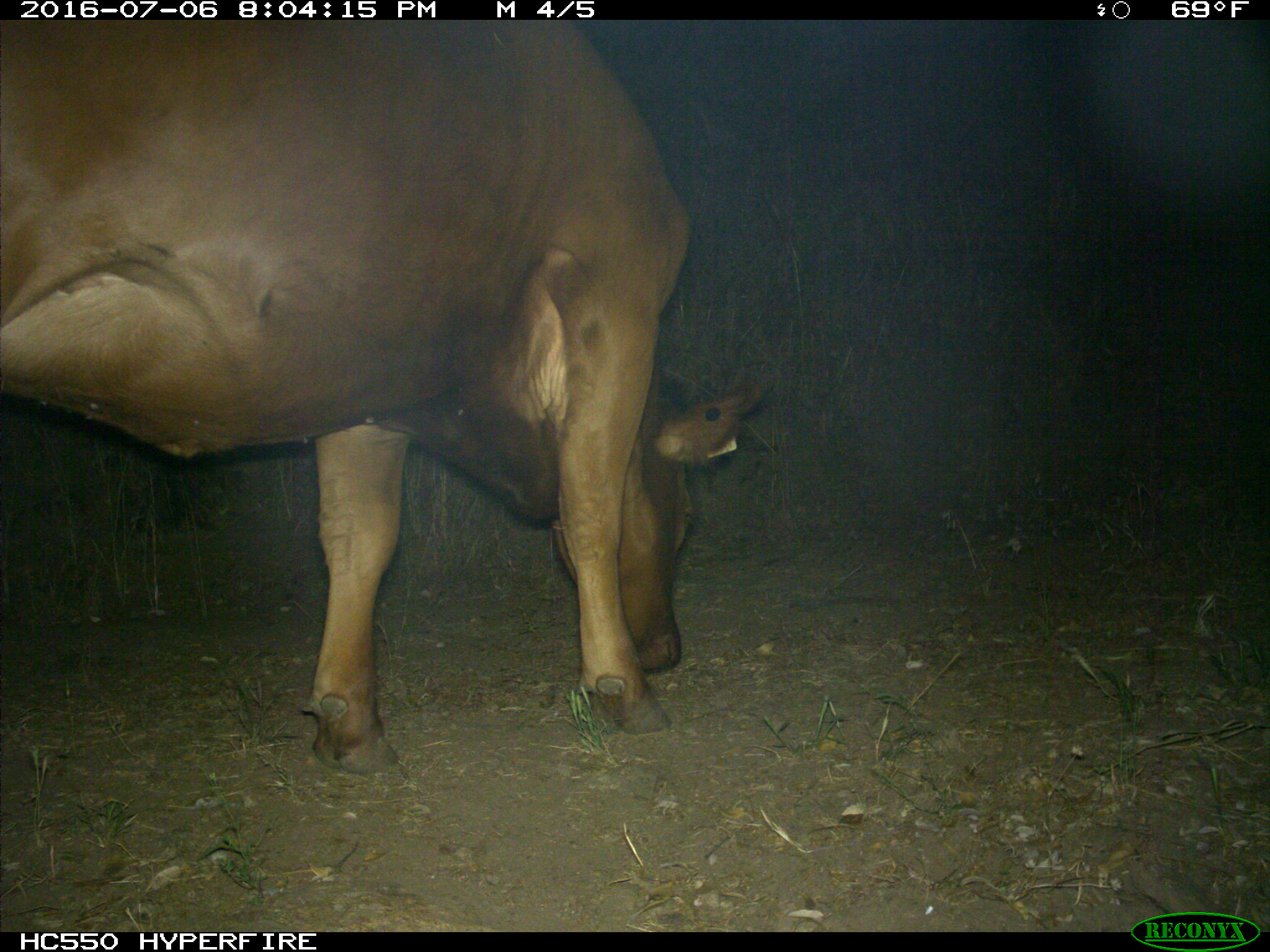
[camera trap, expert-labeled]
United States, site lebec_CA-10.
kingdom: Animalia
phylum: Chordata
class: Mammalia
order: Artiodactyla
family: Bovidae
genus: Bos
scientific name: Bos taurus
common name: domestic cow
Bos taurus (domestic cow).